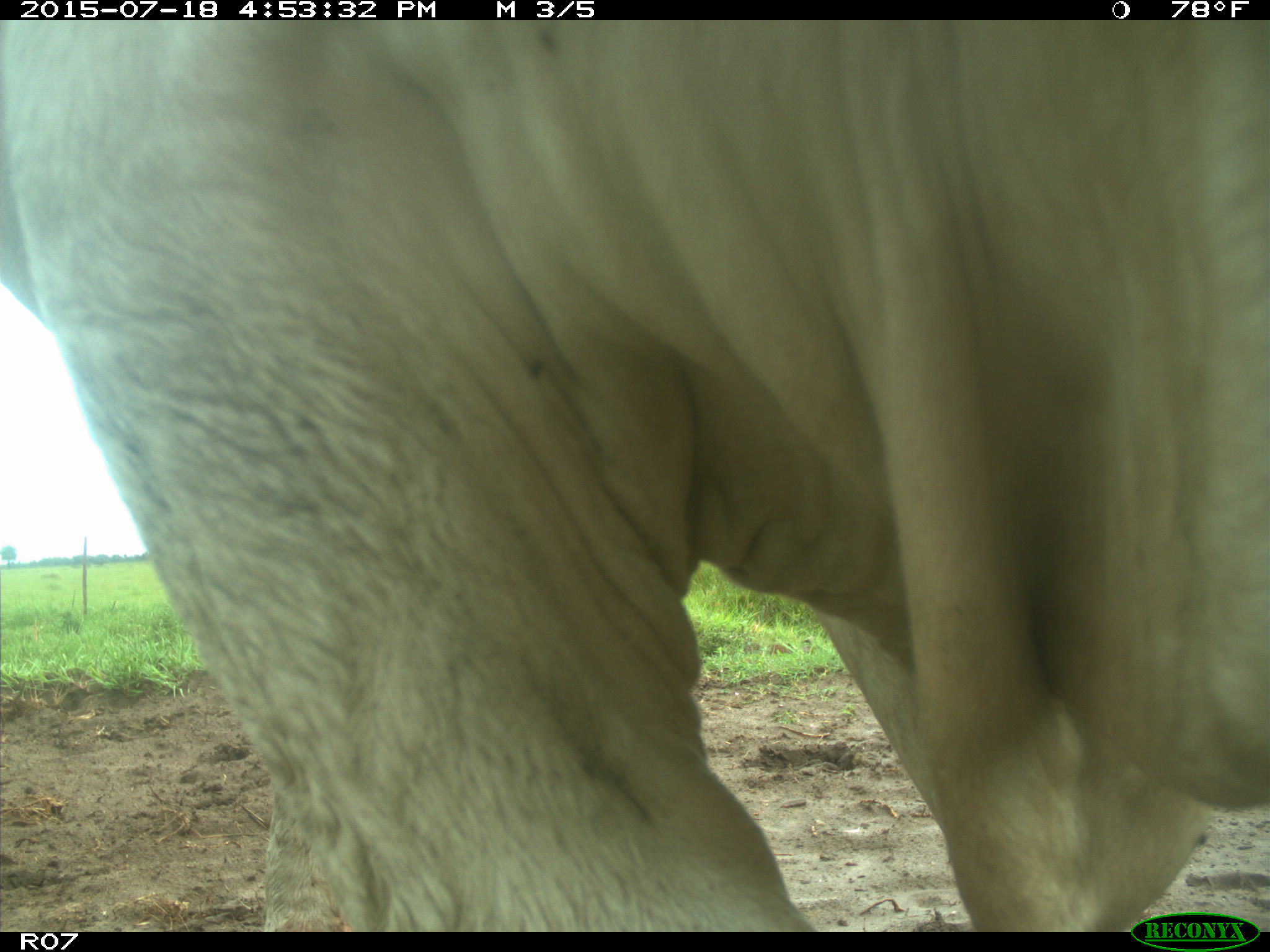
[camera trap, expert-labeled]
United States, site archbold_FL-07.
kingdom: Animalia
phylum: Chordata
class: Mammalia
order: Artiodactyla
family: Bovidae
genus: Bos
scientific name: Bos taurus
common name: domestic cow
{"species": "Bos taurus (domestic cow)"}